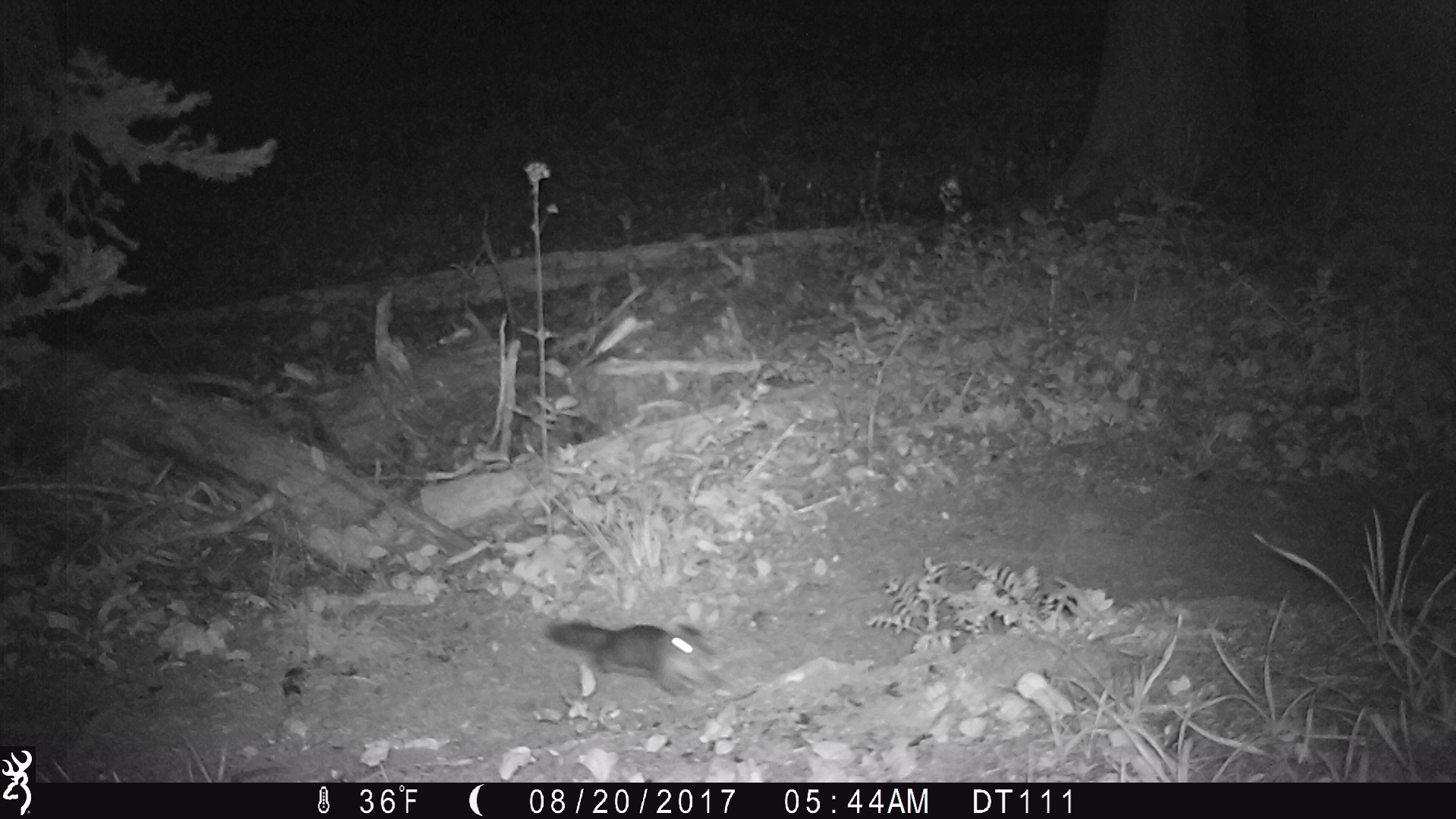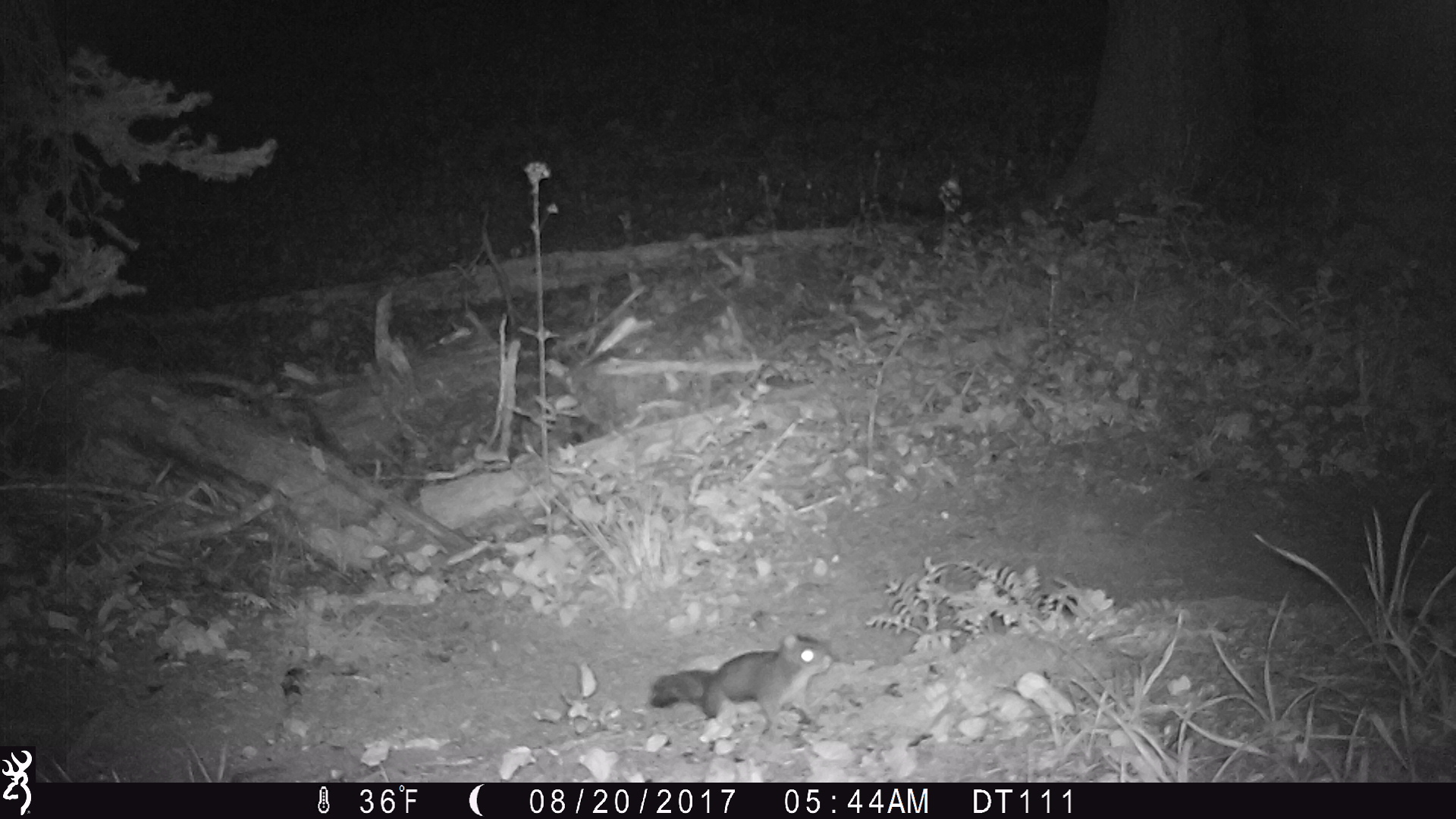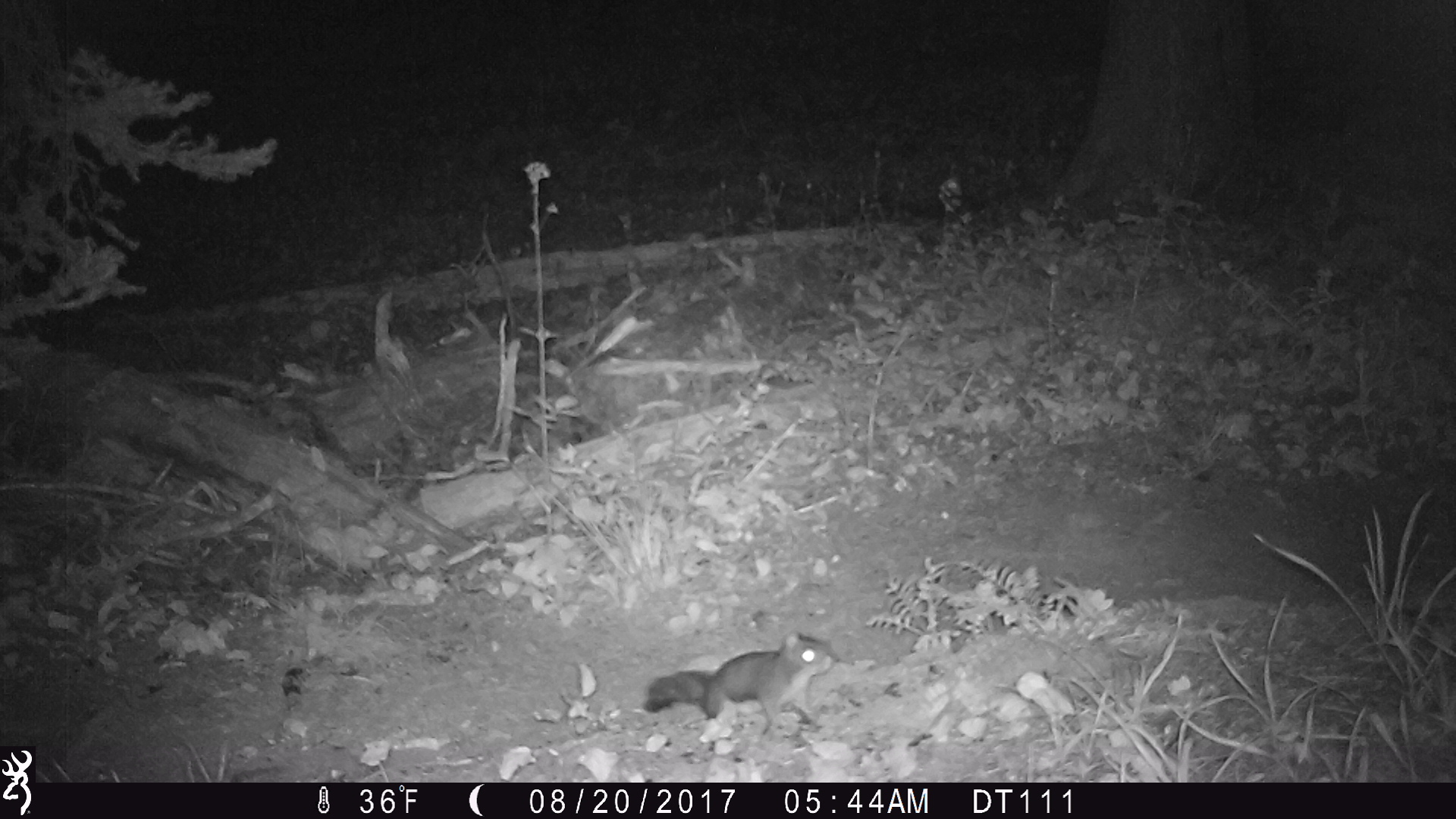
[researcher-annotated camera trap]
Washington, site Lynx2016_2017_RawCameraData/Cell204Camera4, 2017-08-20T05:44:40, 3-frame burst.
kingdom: Animalia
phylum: Chordata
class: Mammalia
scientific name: Mammalia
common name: small mammal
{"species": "small mammal (Mammalia)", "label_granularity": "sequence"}